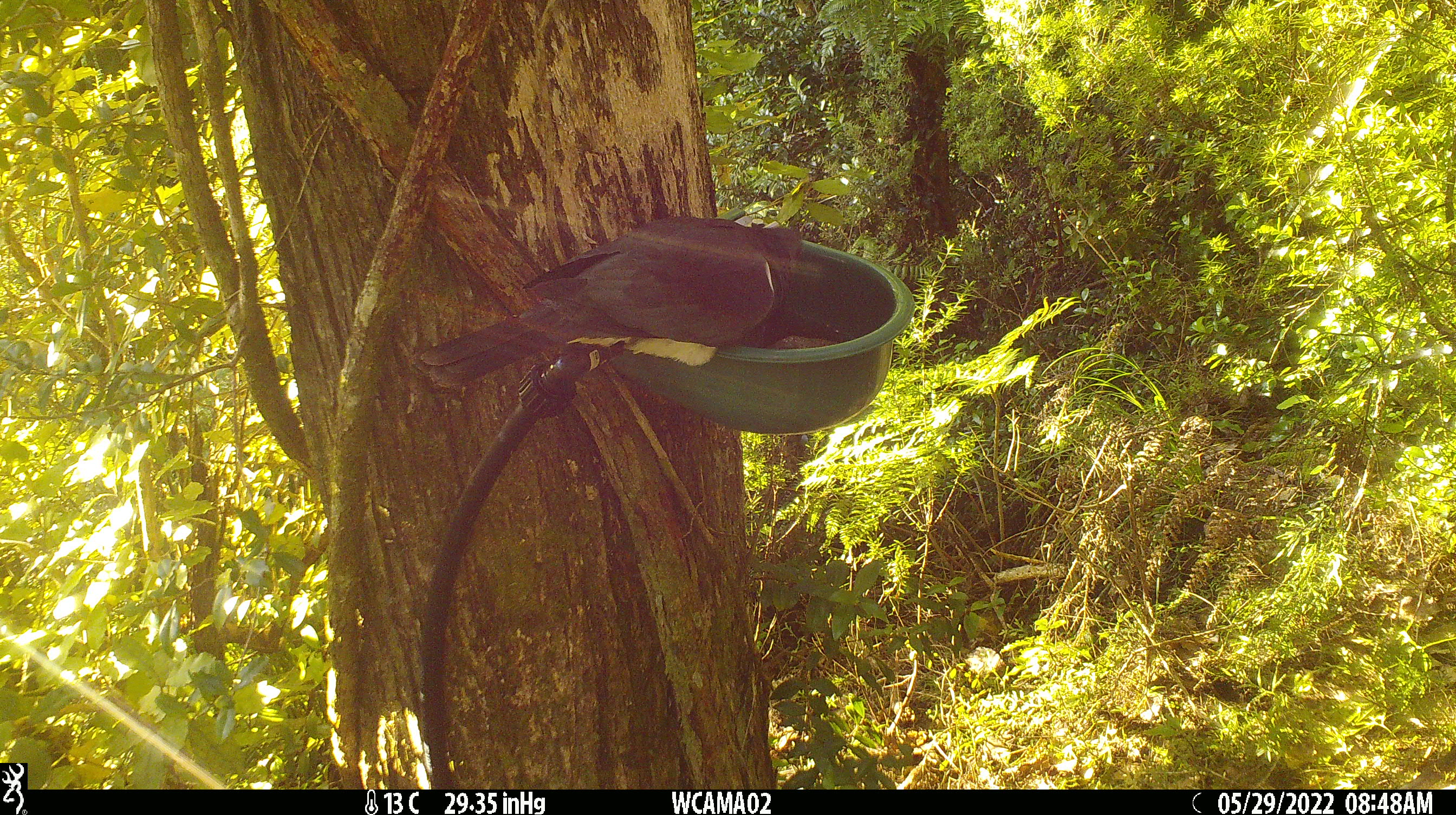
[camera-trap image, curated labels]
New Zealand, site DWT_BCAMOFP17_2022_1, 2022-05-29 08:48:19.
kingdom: Animalia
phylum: Chordata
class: Aves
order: Columbiformes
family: Columbidae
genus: Hemiphaga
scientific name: Hemiphaga novaeseelandiae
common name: new zealand pigeon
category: kereru